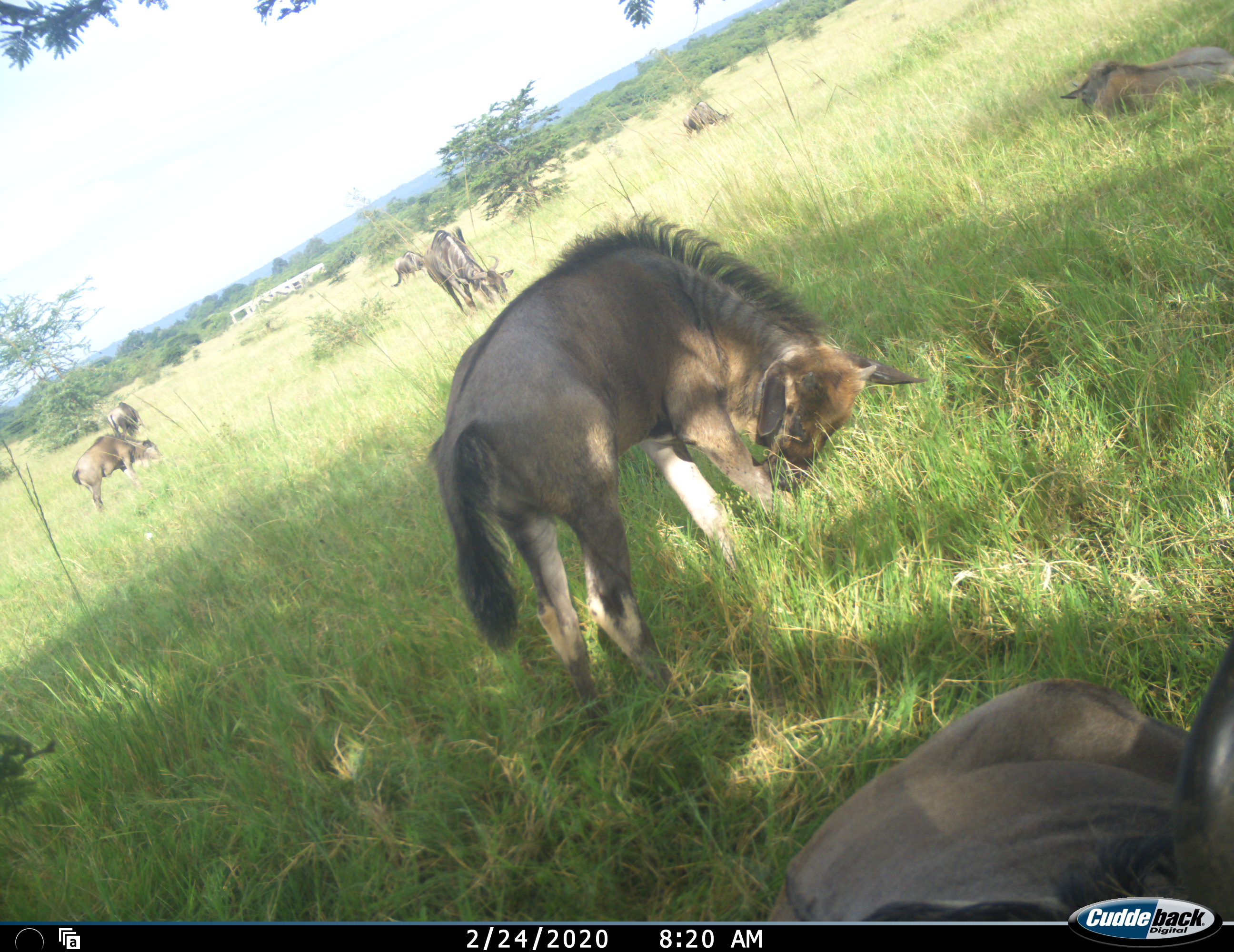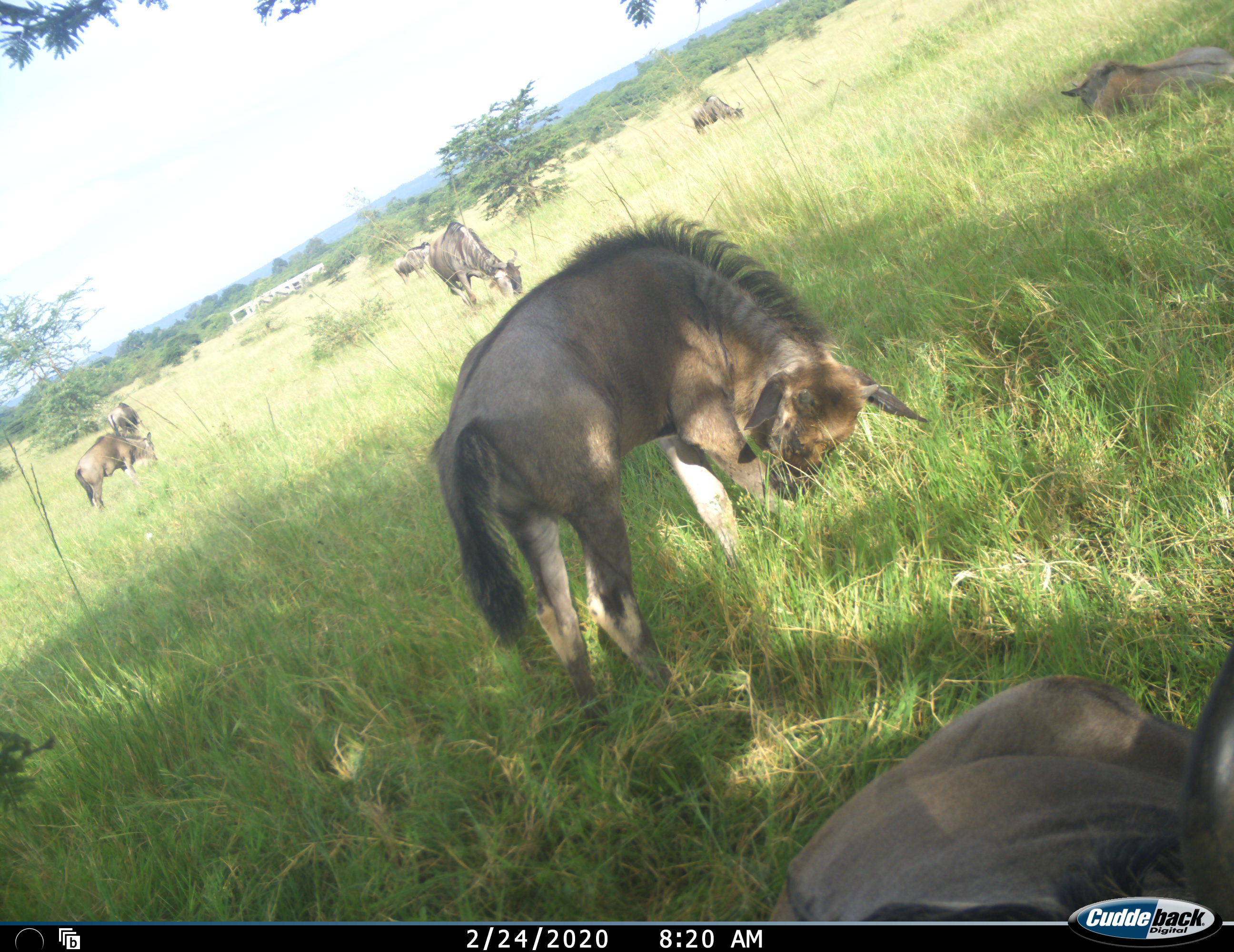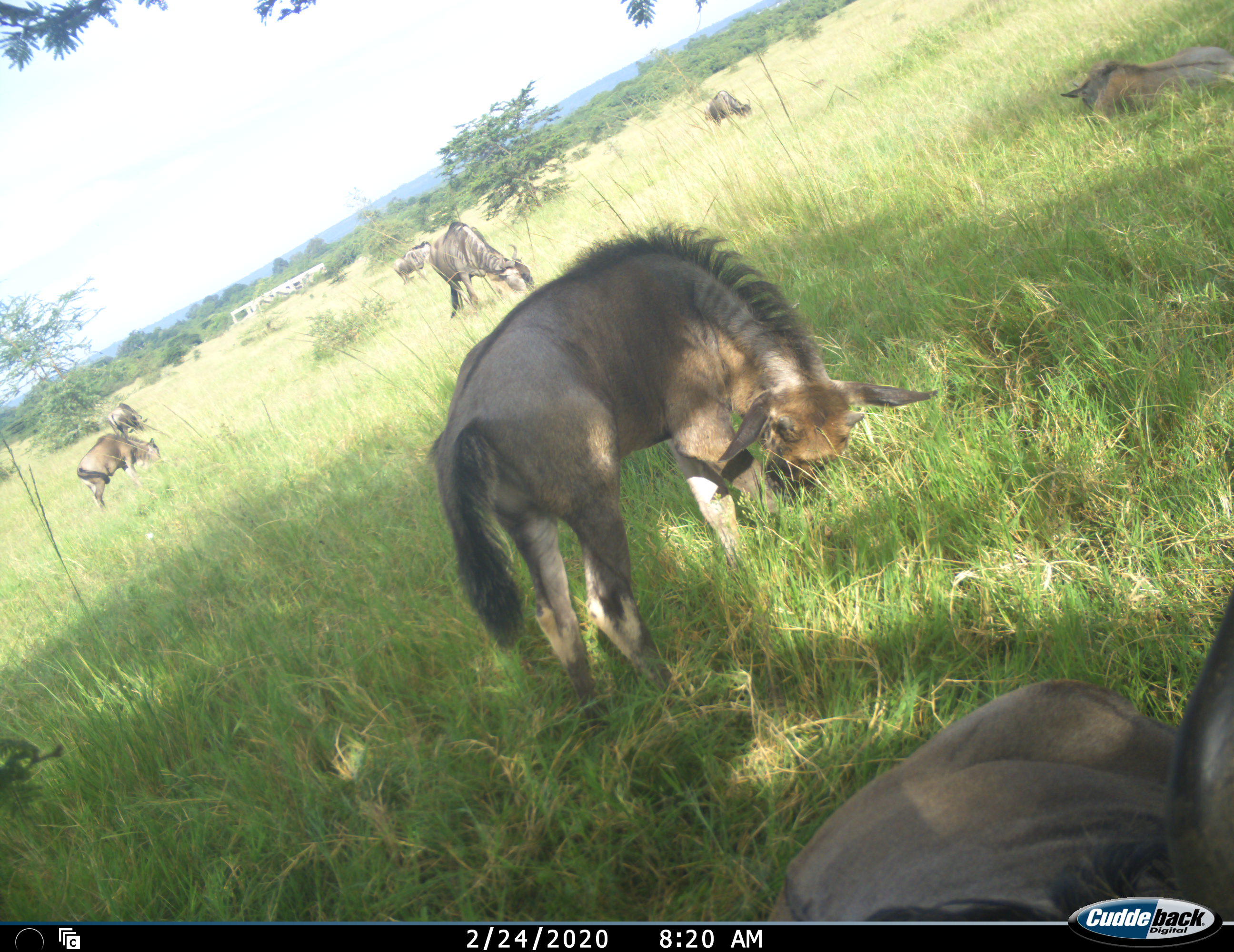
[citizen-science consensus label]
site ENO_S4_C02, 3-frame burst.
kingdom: Animalia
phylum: Chordata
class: Mammalia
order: Artiodactyla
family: Bovidae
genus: Connochaetes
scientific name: Connochaetes taurinus taurinus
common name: blue wildebeest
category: wildebeestblue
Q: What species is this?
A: Wildebeestblue (blue wildebeest) (Connochaetes taurinus taurinus).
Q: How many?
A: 8.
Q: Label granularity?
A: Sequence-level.